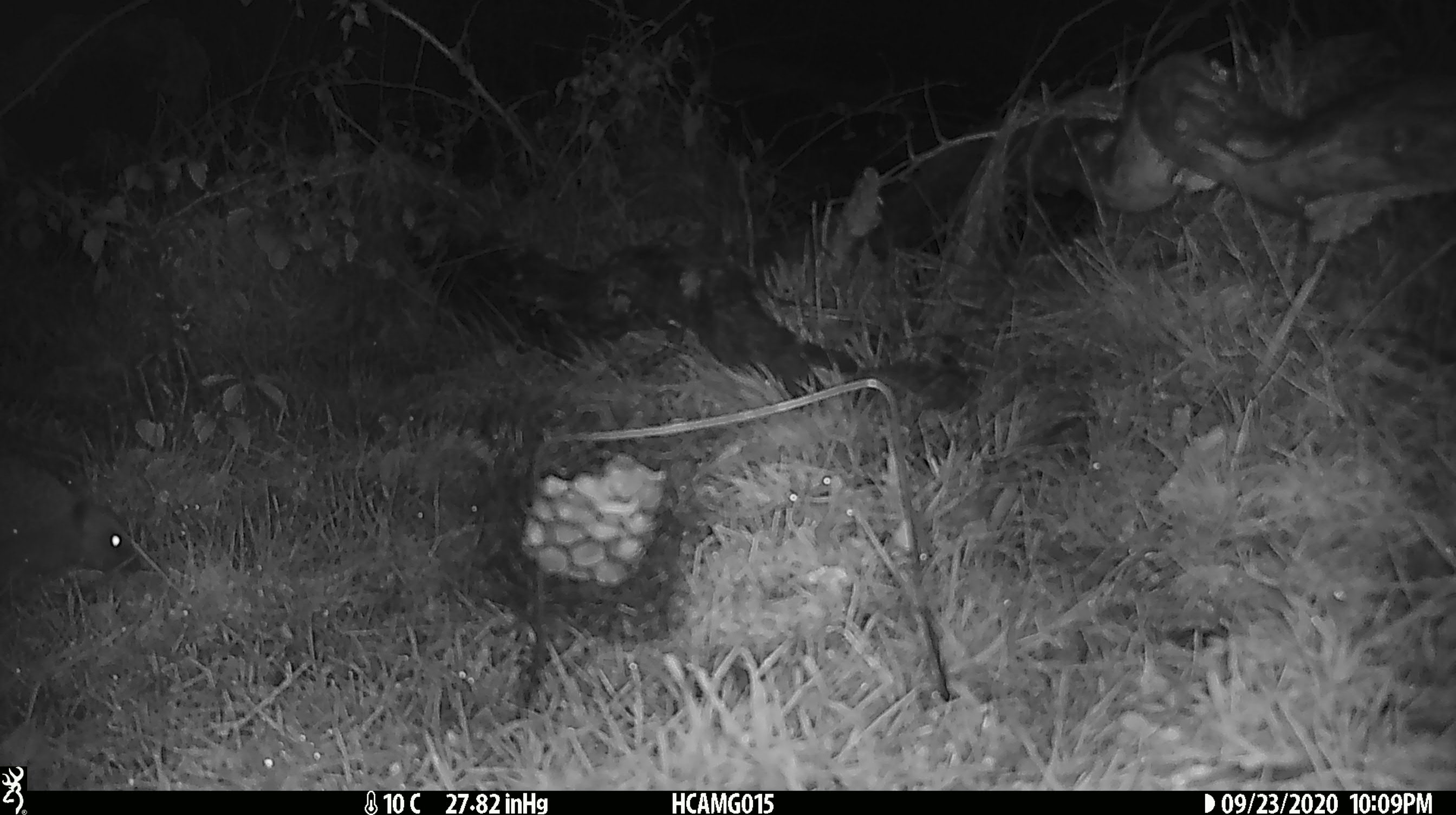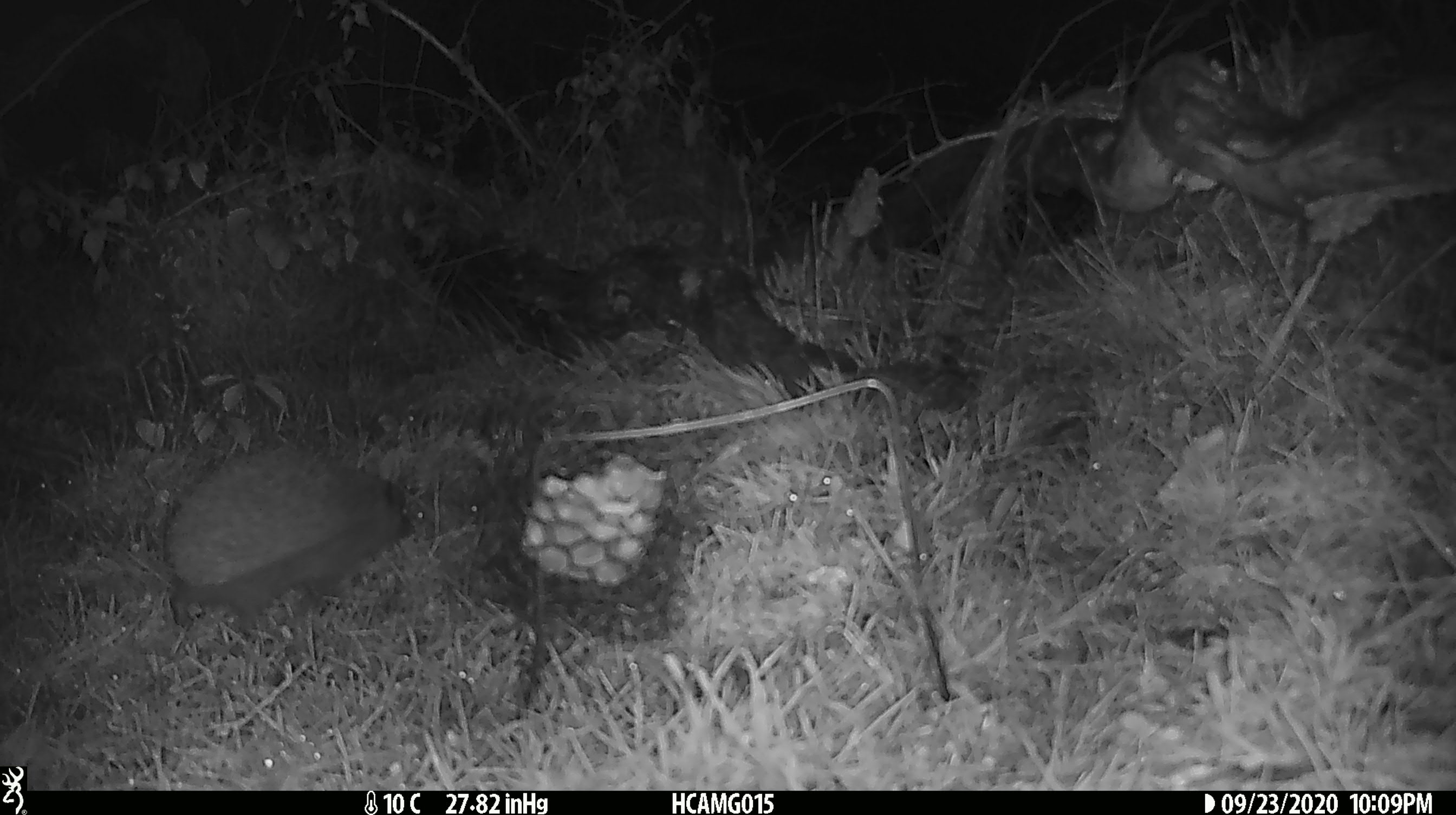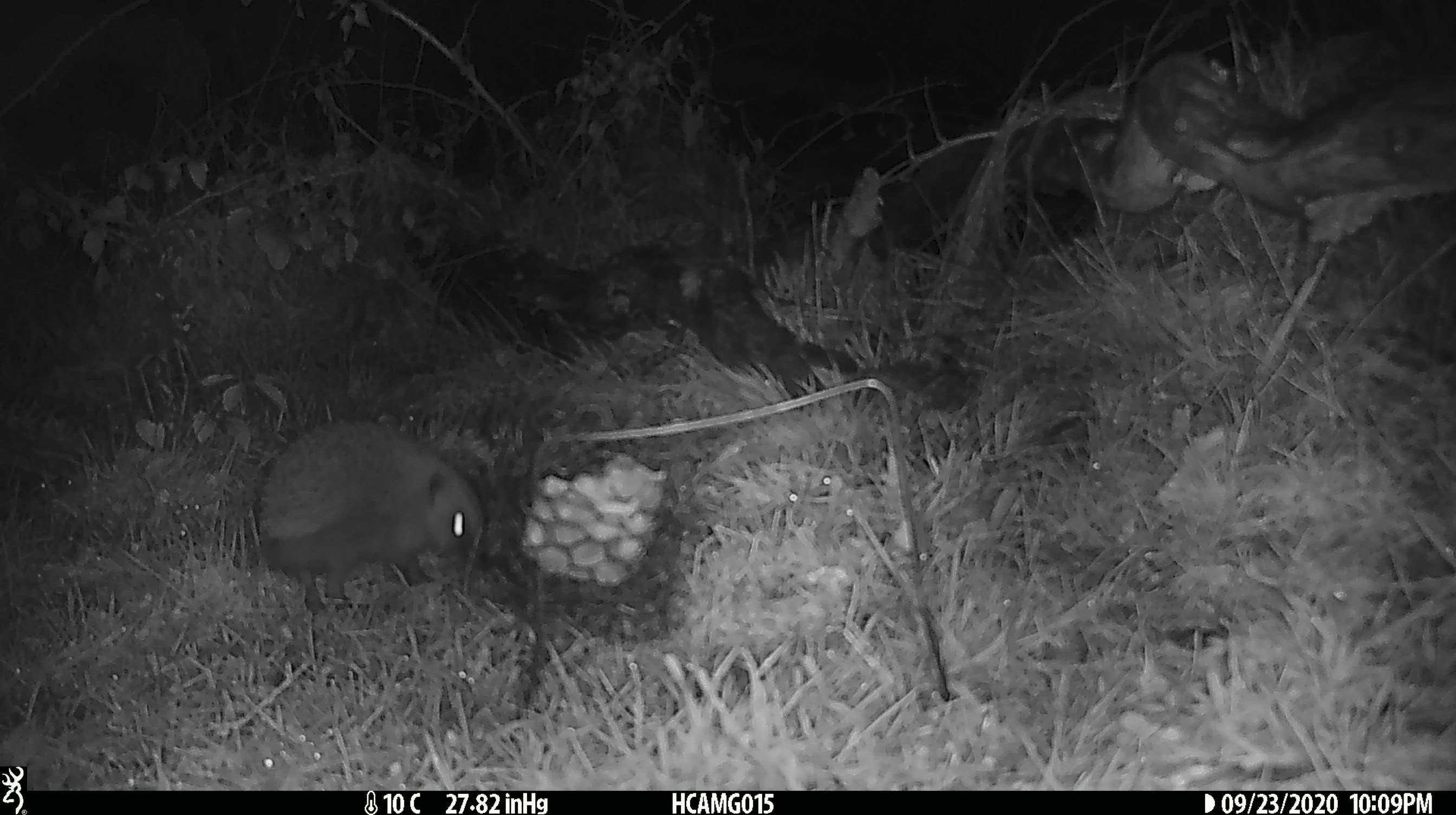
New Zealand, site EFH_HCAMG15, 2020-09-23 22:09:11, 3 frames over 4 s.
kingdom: Animalia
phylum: Chordata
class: Mammalia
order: Eulipotyphla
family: Erinaceidae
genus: Erinaceus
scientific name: Erinaceus europaeus europaeus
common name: european hedgehog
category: hedgehog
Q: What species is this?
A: Hedgehog (european hedgehog) (Erinaceus europaeus europaeus).